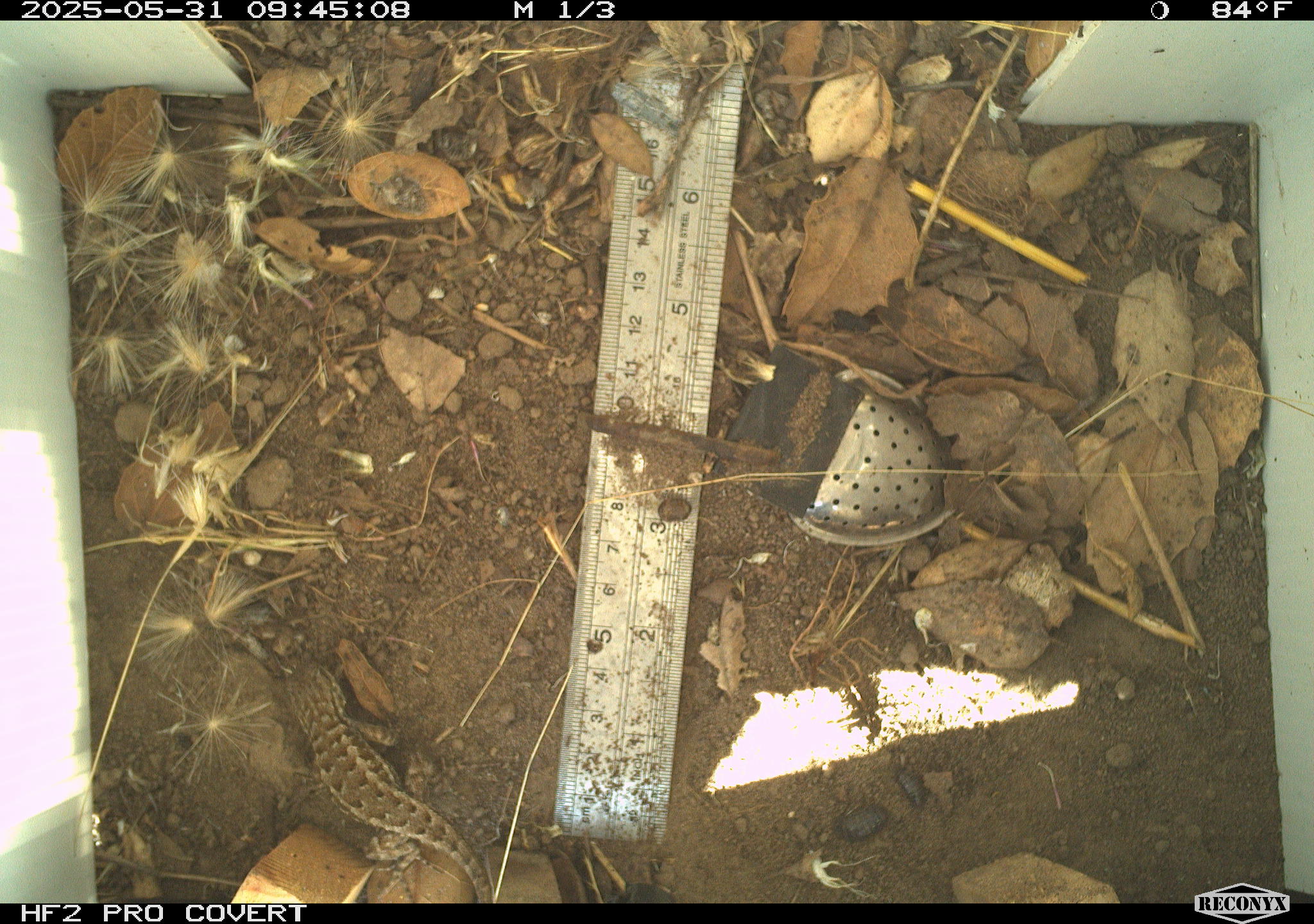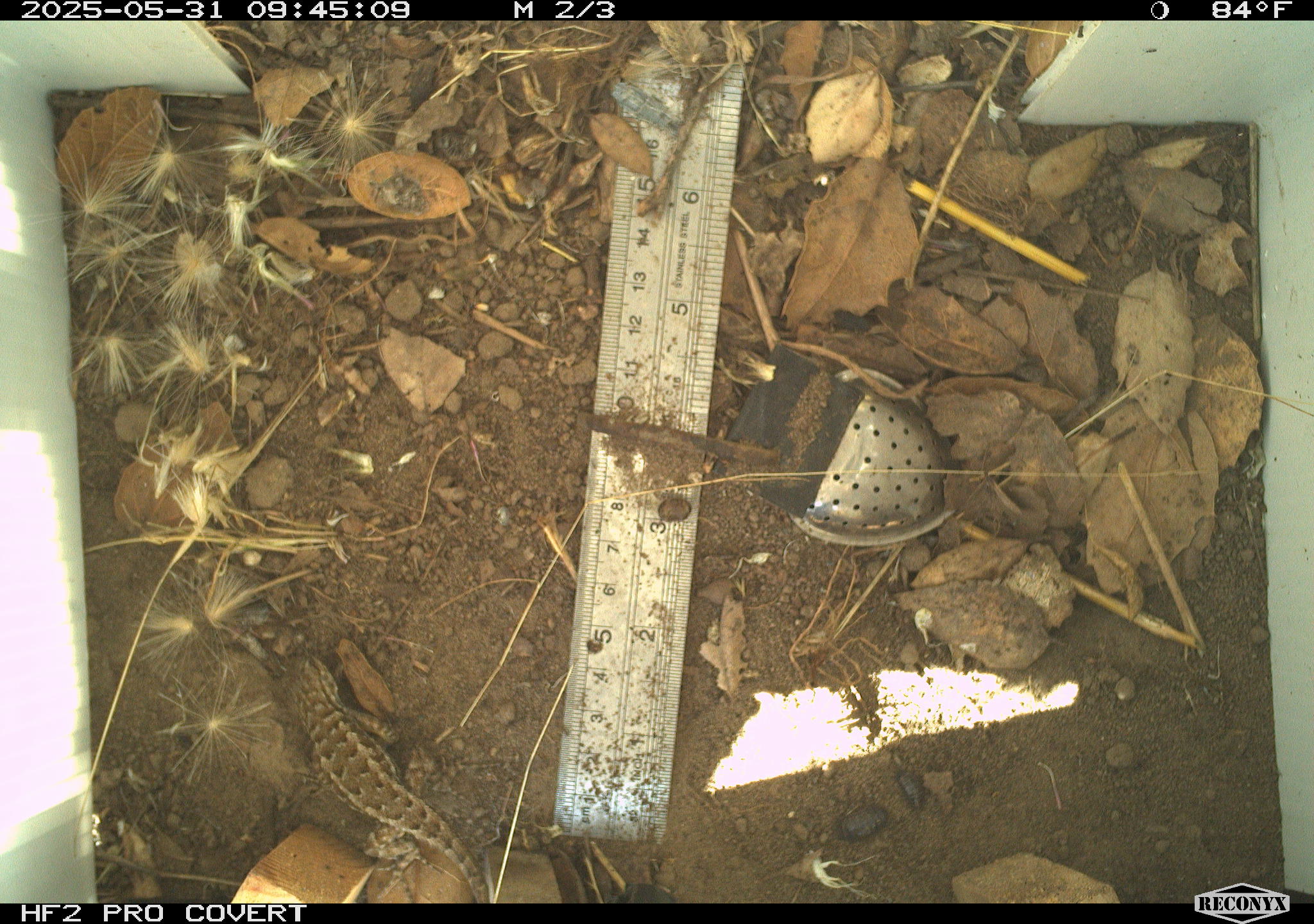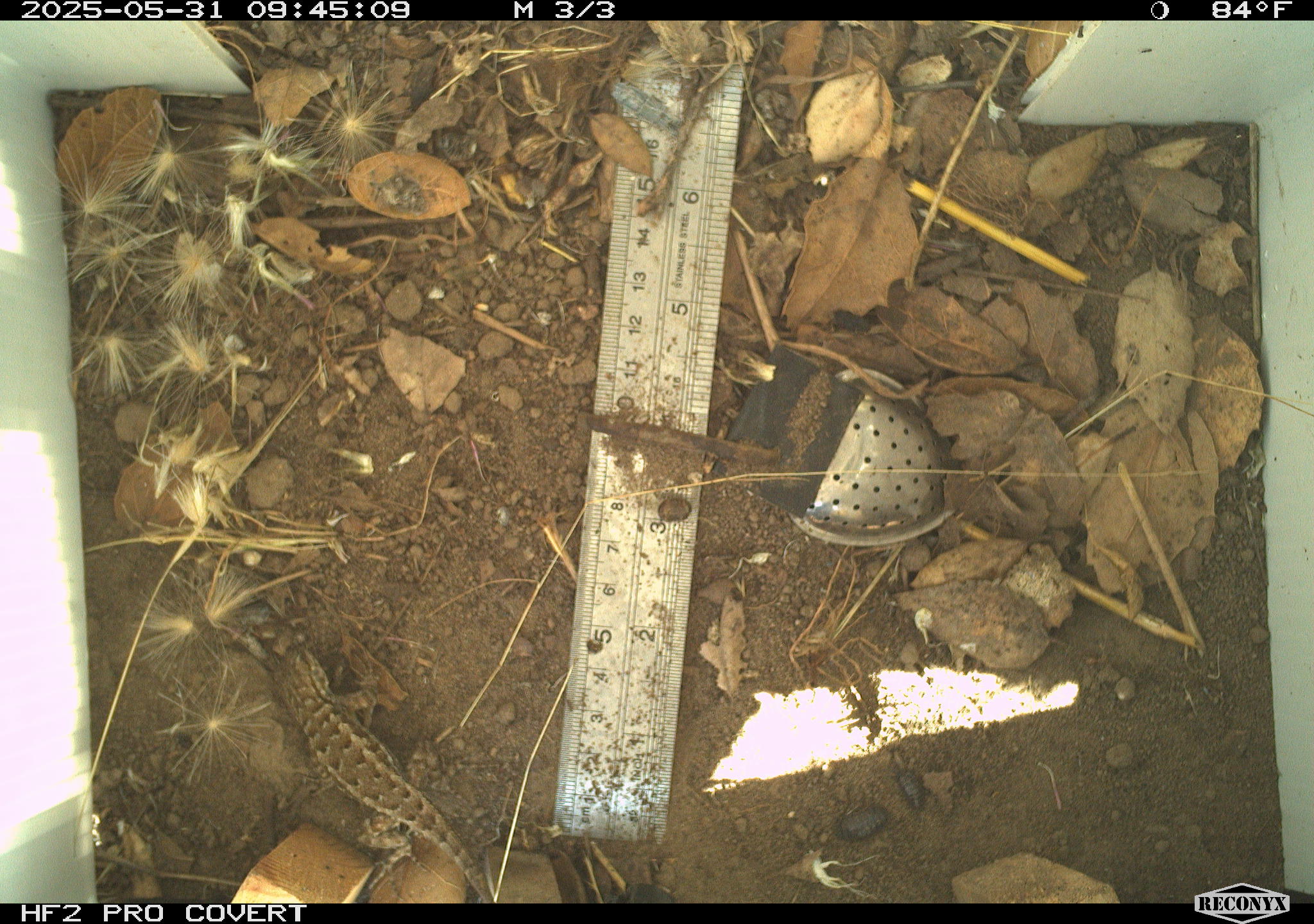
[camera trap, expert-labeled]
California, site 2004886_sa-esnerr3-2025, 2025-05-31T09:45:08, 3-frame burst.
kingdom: Animalia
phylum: Chordata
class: Reptilia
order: Squamata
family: Phrynosomatidae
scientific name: Phrynosomatidae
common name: north american spiny lizards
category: sceloporus/uta species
Sceloporus/uta species (north american spiny lizards) (Phrynosomatidae).